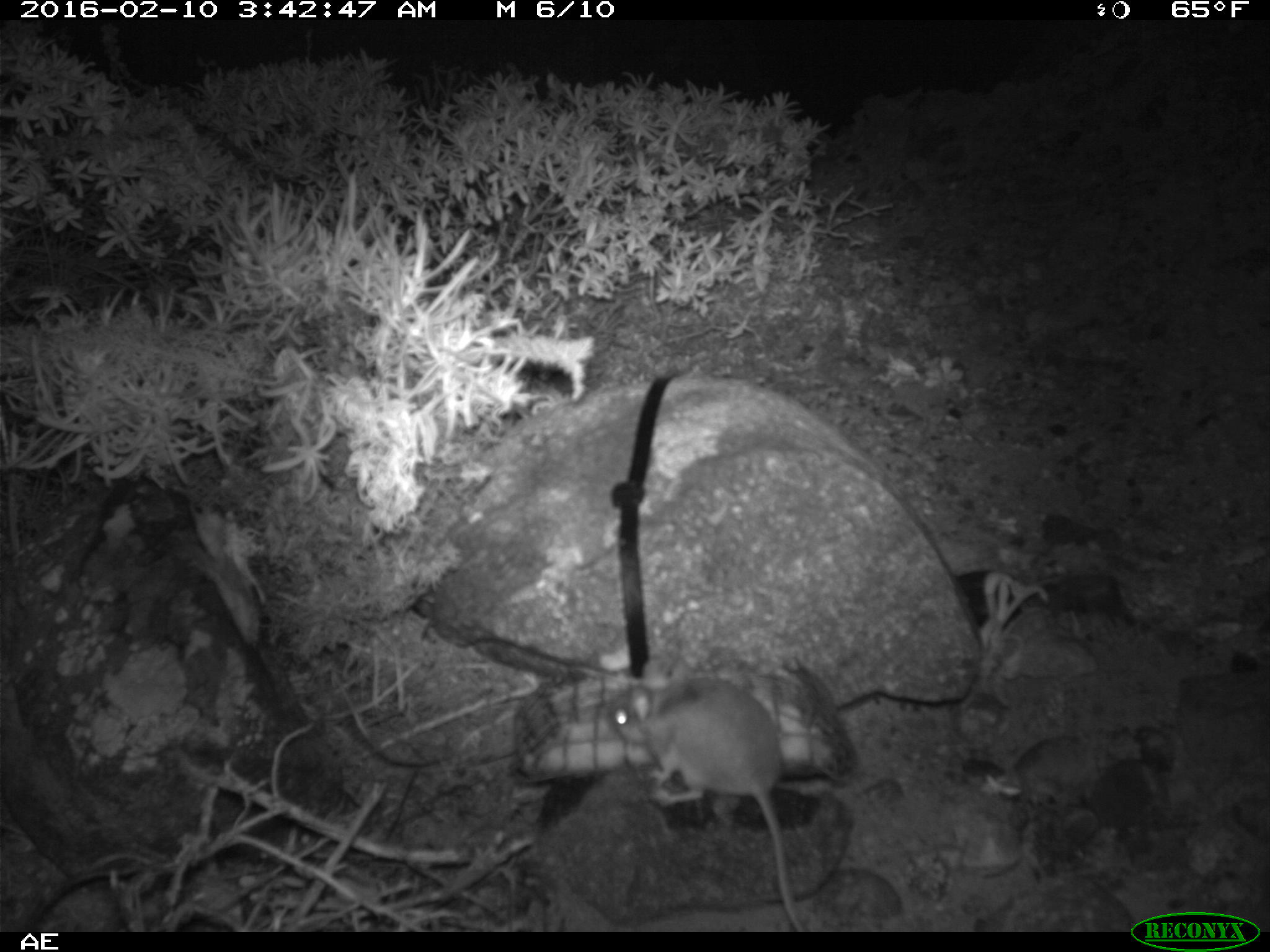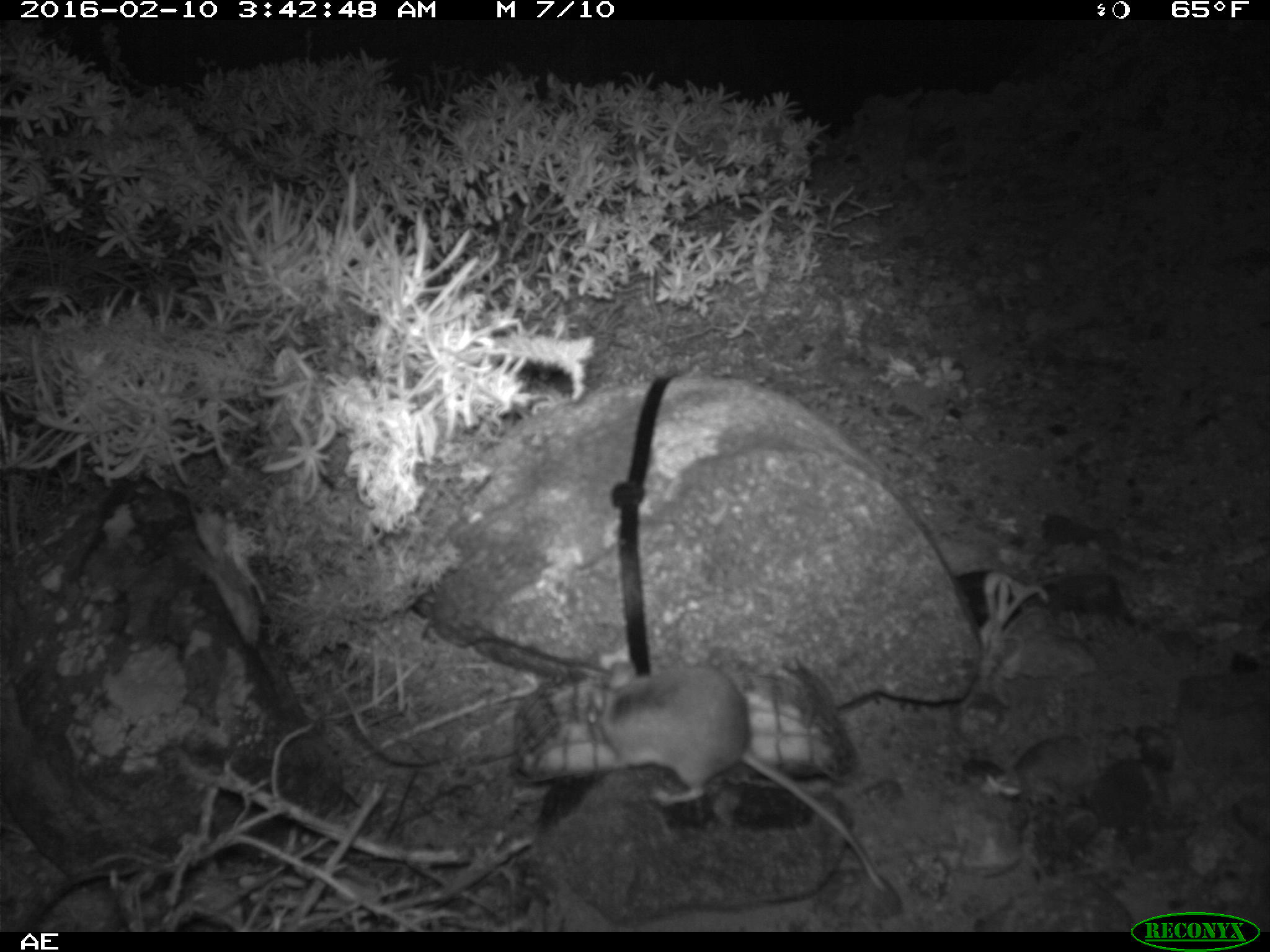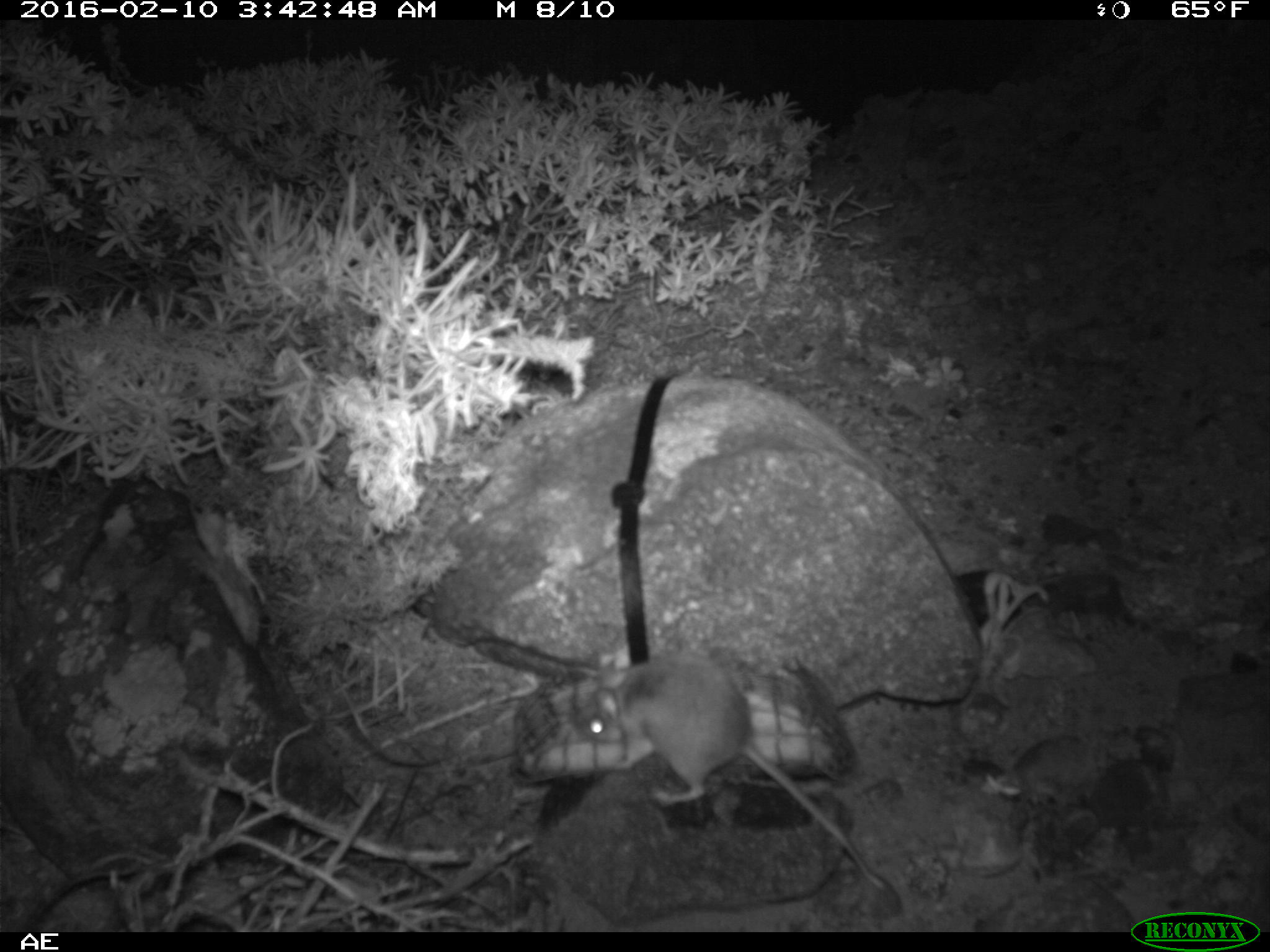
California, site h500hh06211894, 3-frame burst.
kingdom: Animalia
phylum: Chordata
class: Mammalia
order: Rodentia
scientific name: Rodentia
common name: rodent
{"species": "rodent (Rodentia)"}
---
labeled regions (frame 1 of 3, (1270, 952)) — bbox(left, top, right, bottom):
rodent: bbox(602, 674, 811, 931)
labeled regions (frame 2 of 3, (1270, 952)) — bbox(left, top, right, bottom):
rodent: bbox(587, 661, 887, 891)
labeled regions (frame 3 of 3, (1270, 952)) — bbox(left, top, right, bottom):
rodent: bbox(582, 654, 883, 888)